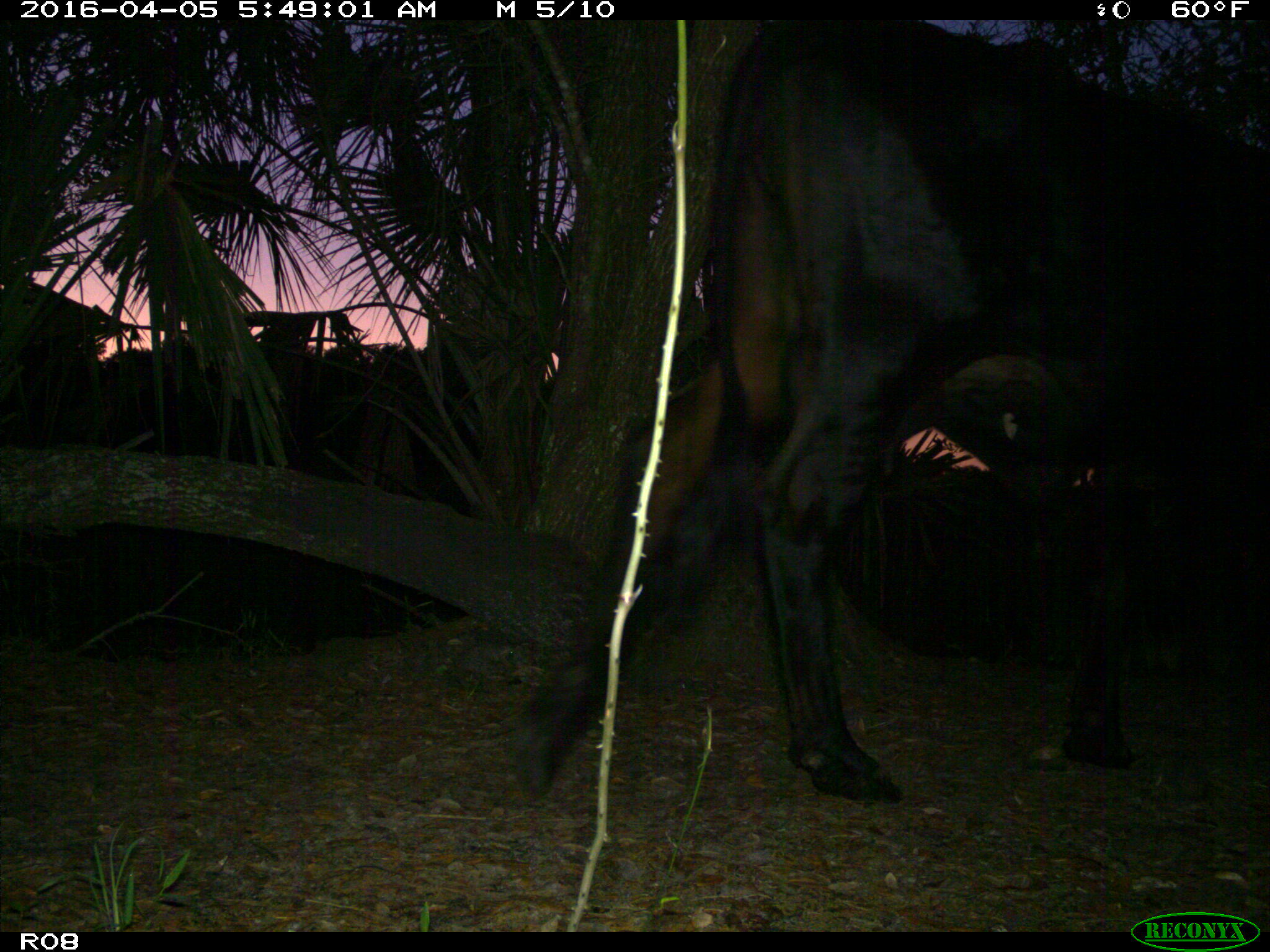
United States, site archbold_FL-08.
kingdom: Animalia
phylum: Chordata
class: Mammalia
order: Artiodactyla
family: Bovidae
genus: Bos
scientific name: Bos taurus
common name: domestic cow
Bos taurus (domestic cow).